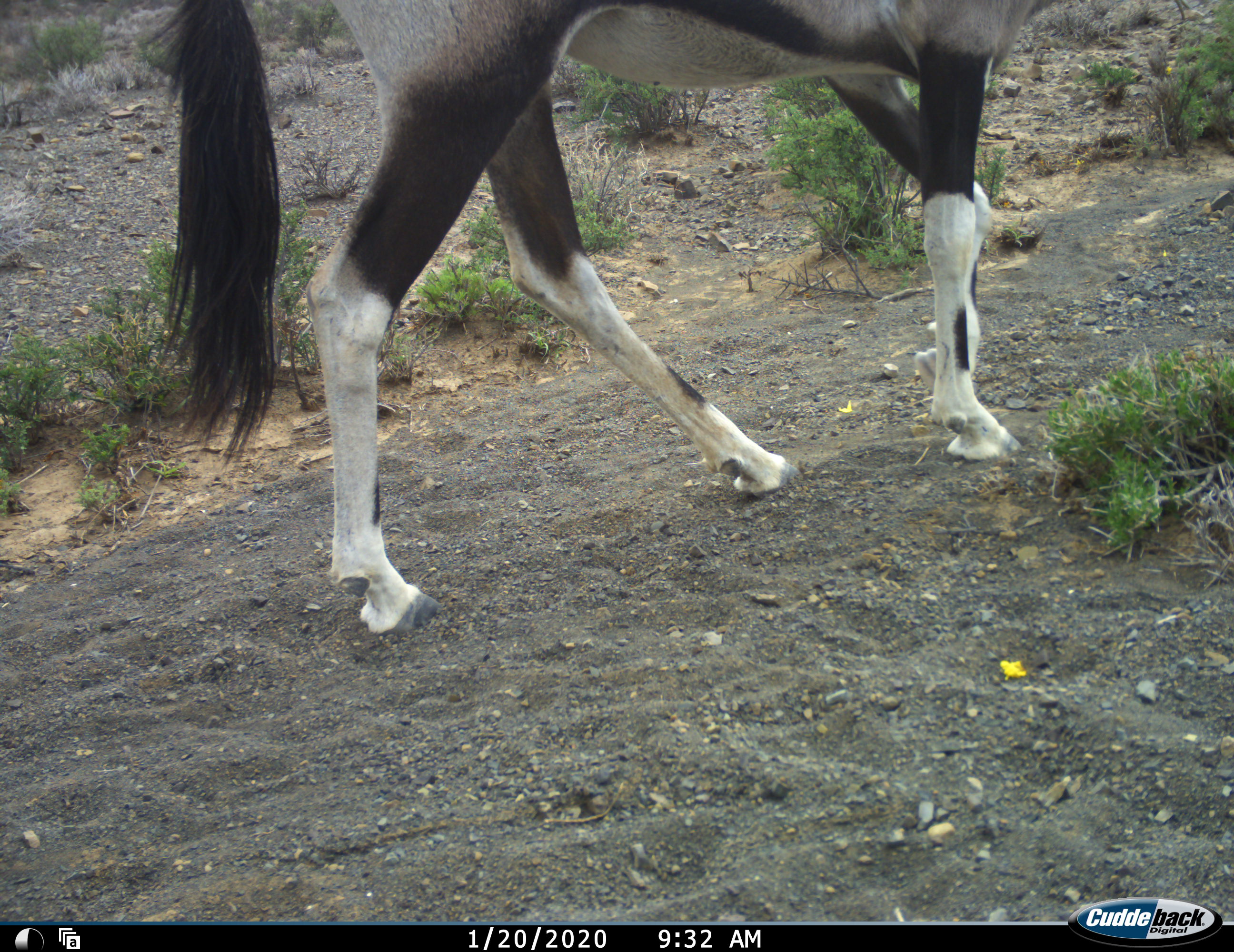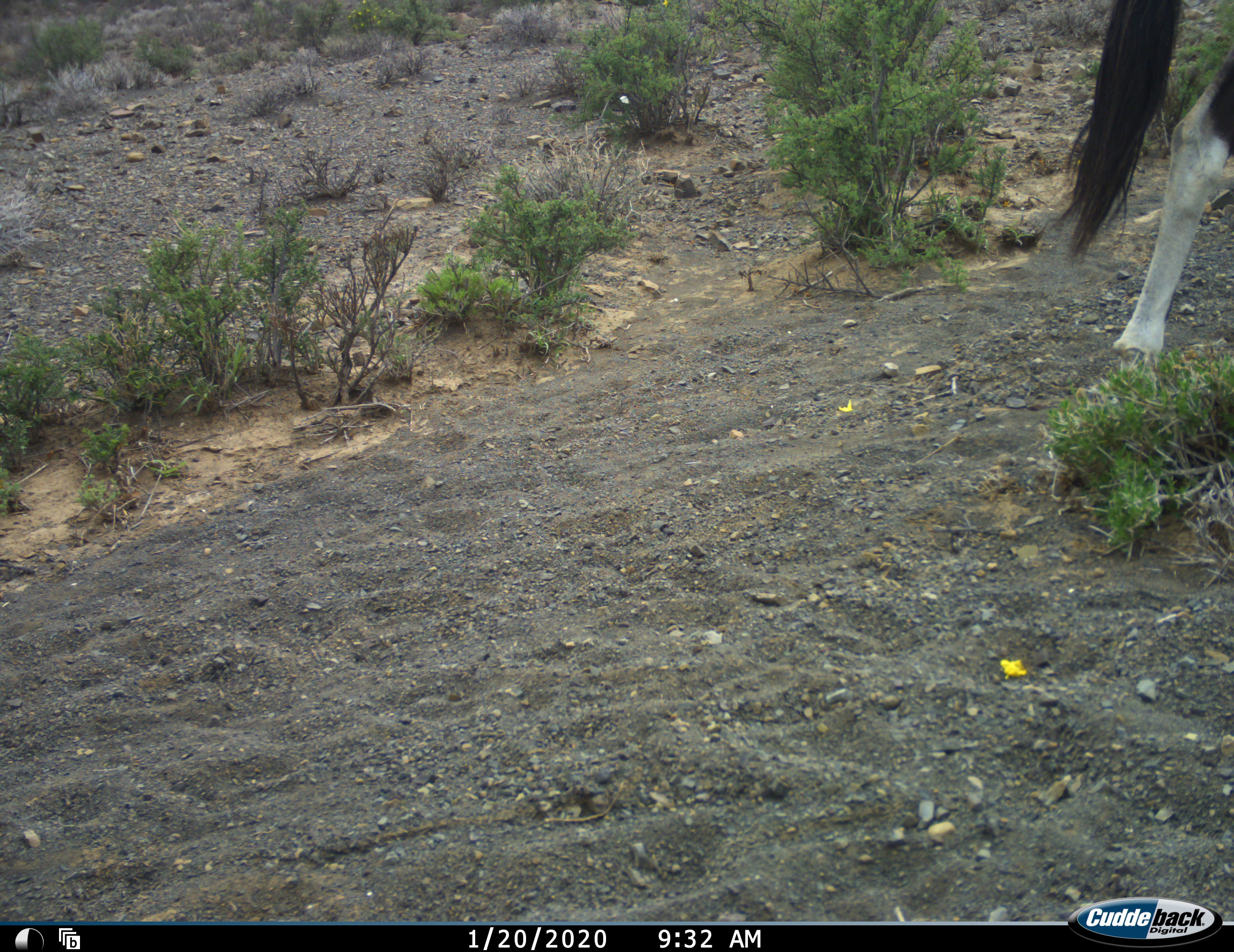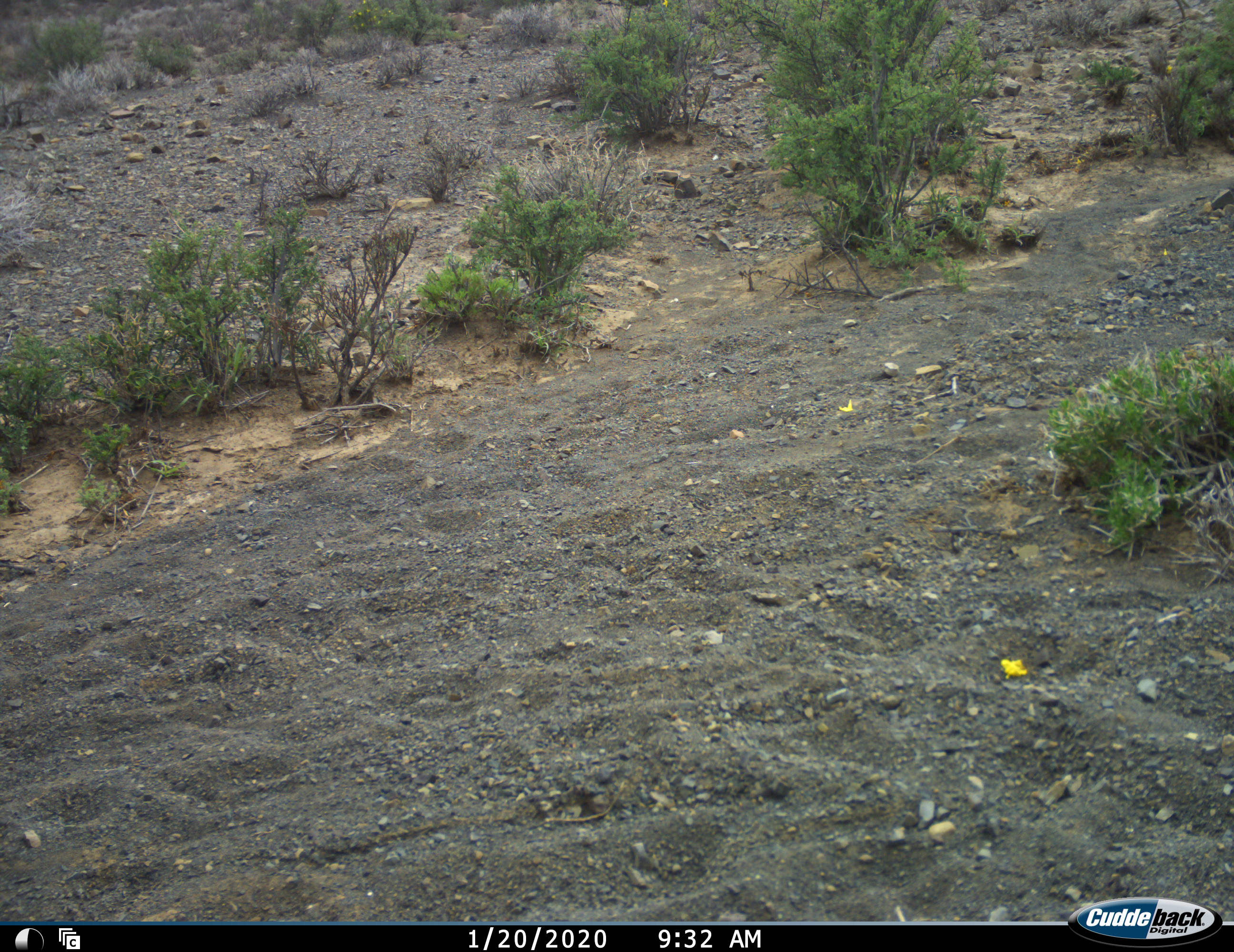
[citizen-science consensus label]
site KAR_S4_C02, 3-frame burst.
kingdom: Animalia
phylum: Chordata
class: Mammalia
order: Artiodactyla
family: Bovidae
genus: Oryx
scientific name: Oryx gazella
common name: gemsbok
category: oryx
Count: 1.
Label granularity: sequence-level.